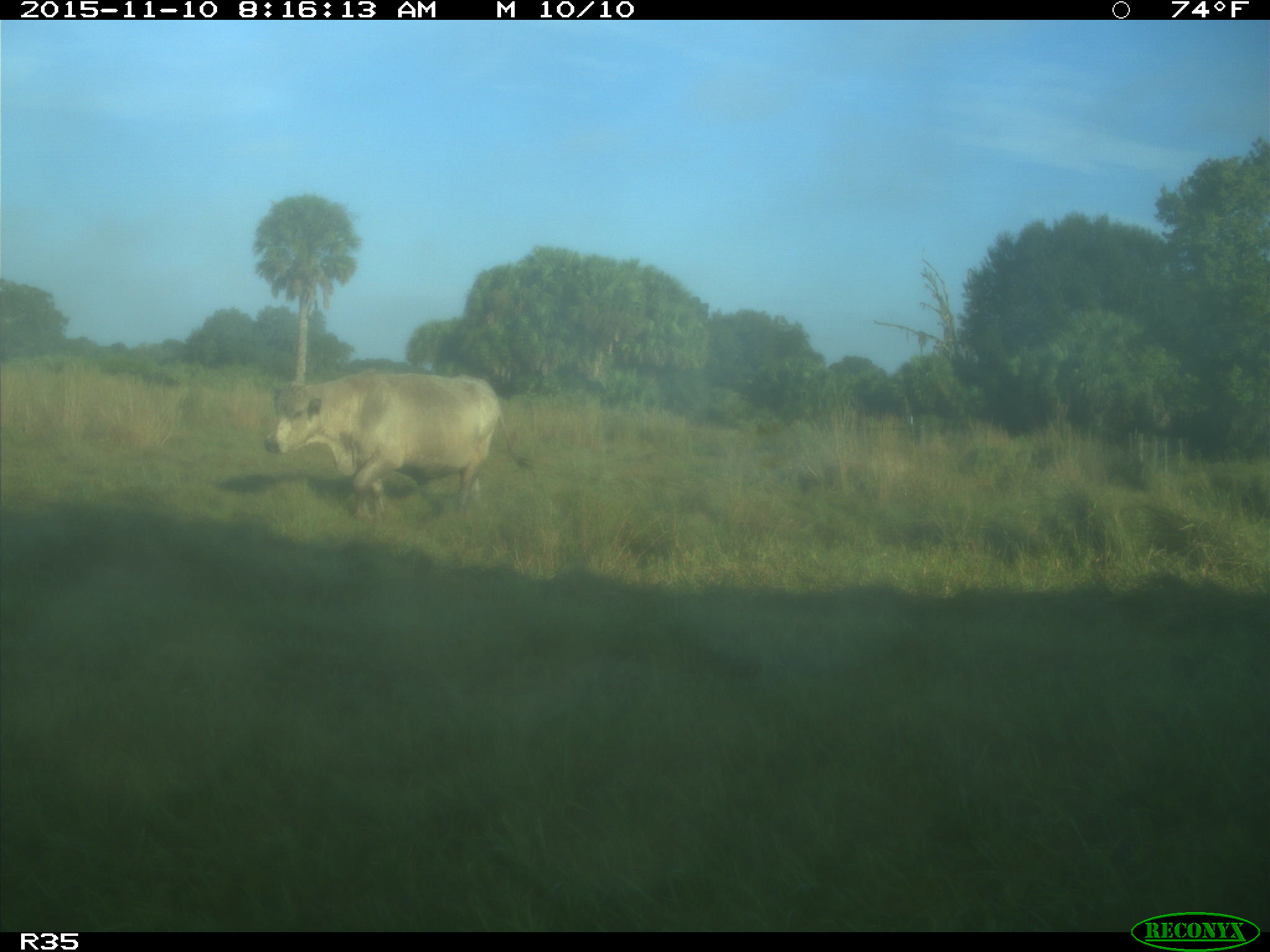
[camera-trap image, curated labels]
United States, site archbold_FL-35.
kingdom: Animalia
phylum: Chordata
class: Mammalia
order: Artiodactyla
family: Bovidae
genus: Bos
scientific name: Bos taurus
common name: domestic cow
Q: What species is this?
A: Bos taurus (domestic cow).